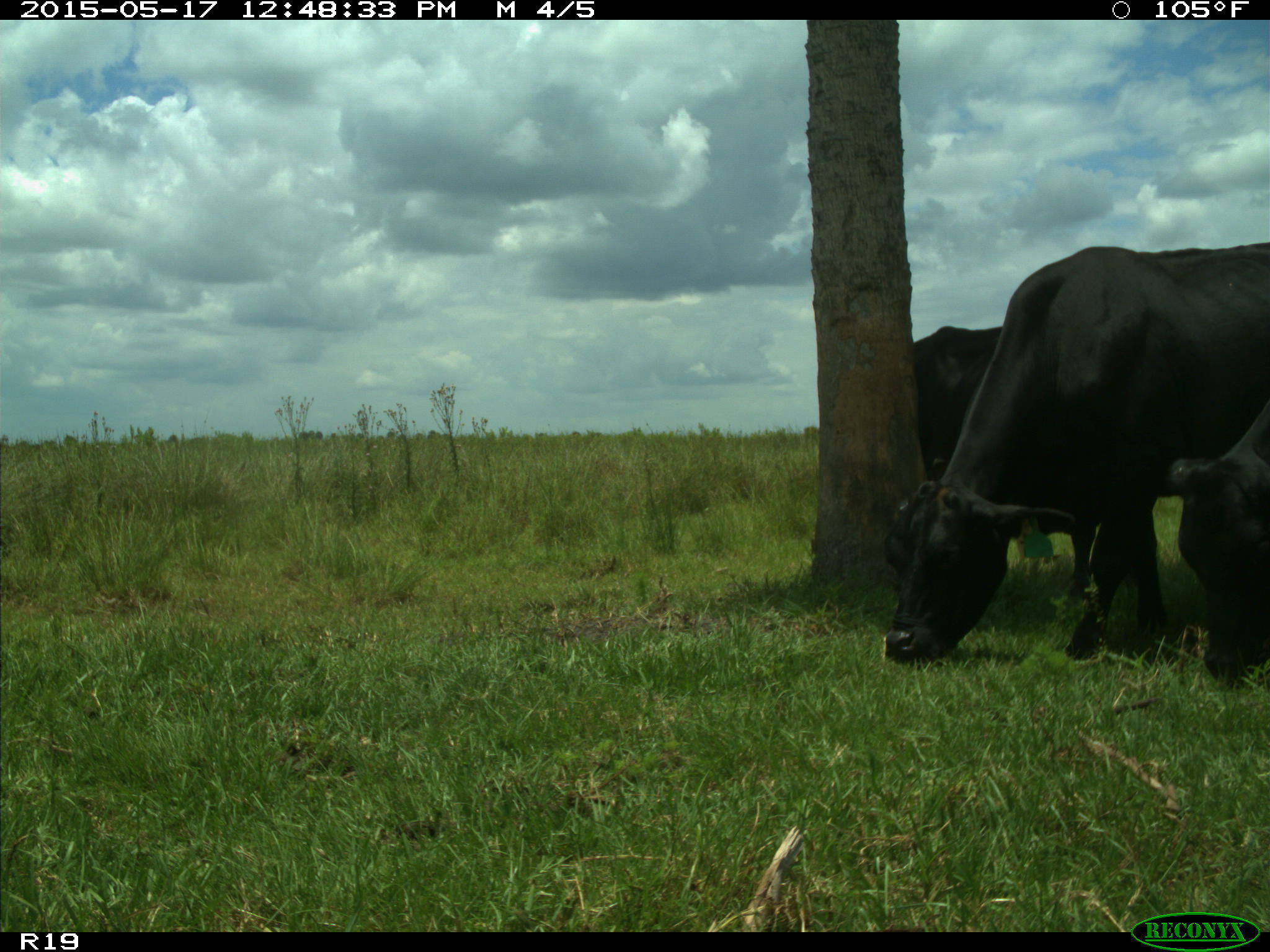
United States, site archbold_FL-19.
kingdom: Animalia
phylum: Chordata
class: Mammalia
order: Artiodactyla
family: Bovidae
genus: Bos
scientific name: Bos taurus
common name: domestic cow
Bos taurus (domestic cow).